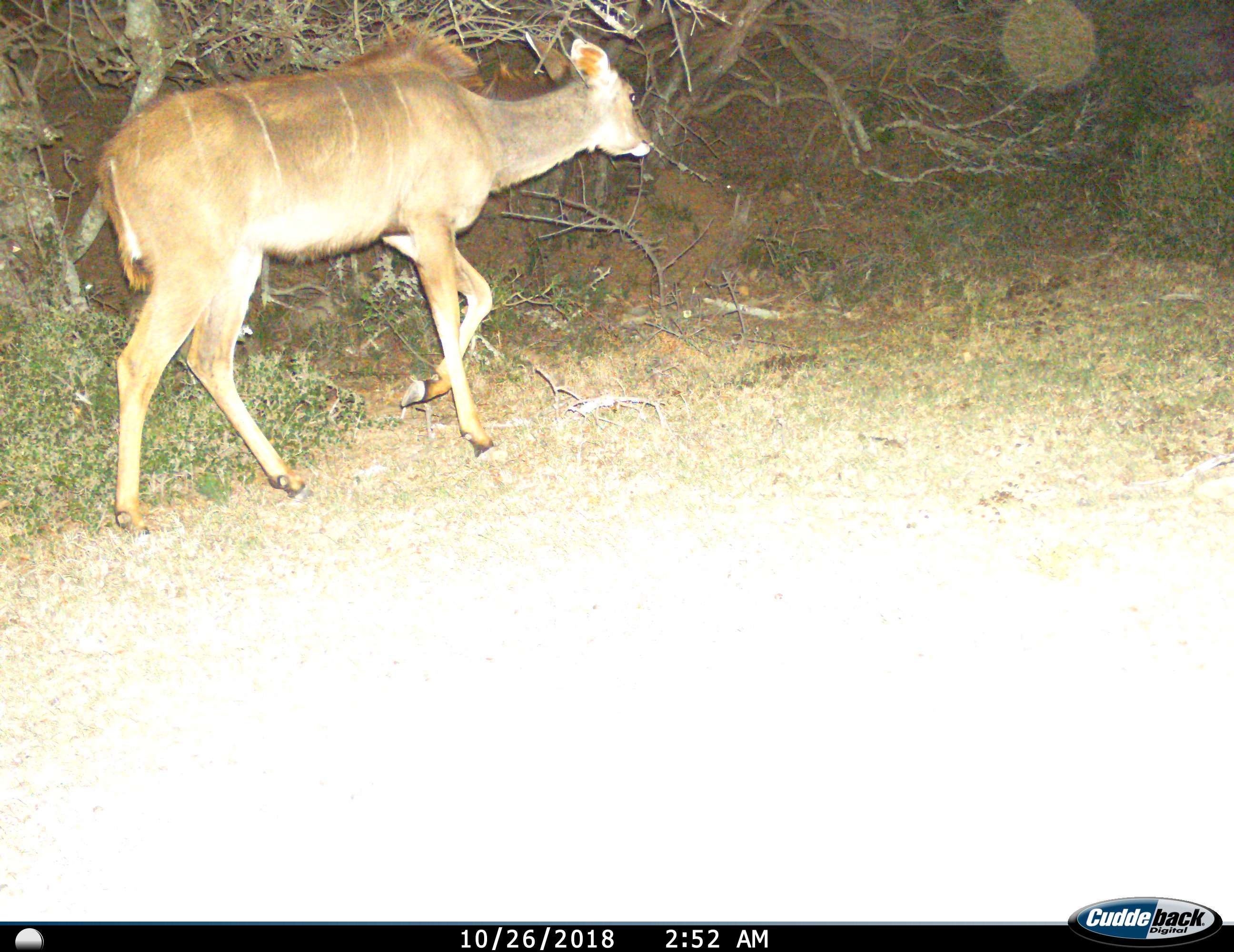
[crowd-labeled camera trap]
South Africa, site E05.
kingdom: Animalia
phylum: Chordata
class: Mammalia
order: Artiodactyla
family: Bovidae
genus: Tragelaphus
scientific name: Tragelaphus strepsiceros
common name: greater kudu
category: kudu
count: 1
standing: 11%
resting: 0%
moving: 89%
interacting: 0%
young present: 0%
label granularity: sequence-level